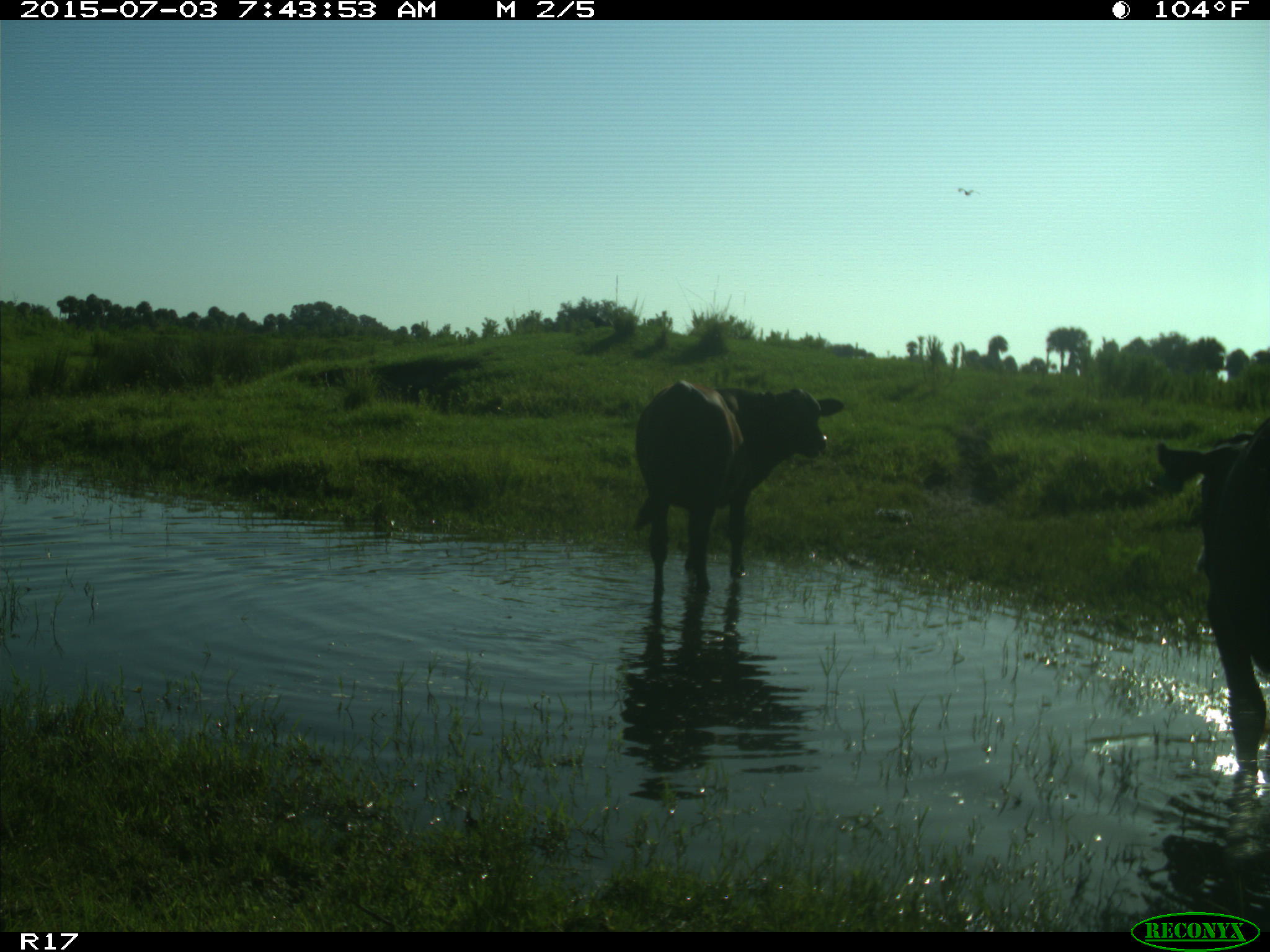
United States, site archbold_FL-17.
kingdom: Animalia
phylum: Chordata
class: Mammalia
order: Artiodactyla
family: Bovidae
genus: Bos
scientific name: Bos taurus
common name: domestic cow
Bos taurus (domestic cow).